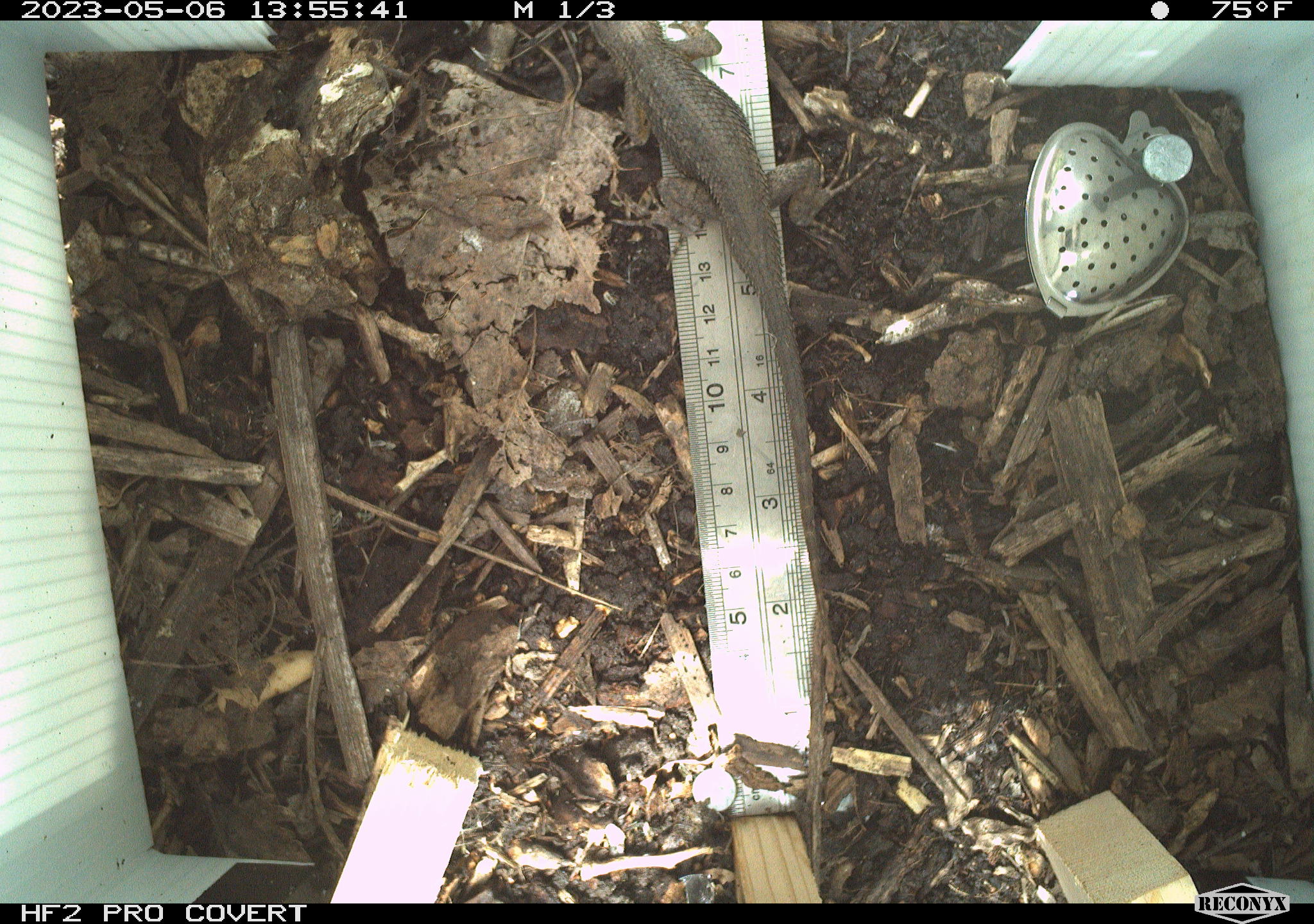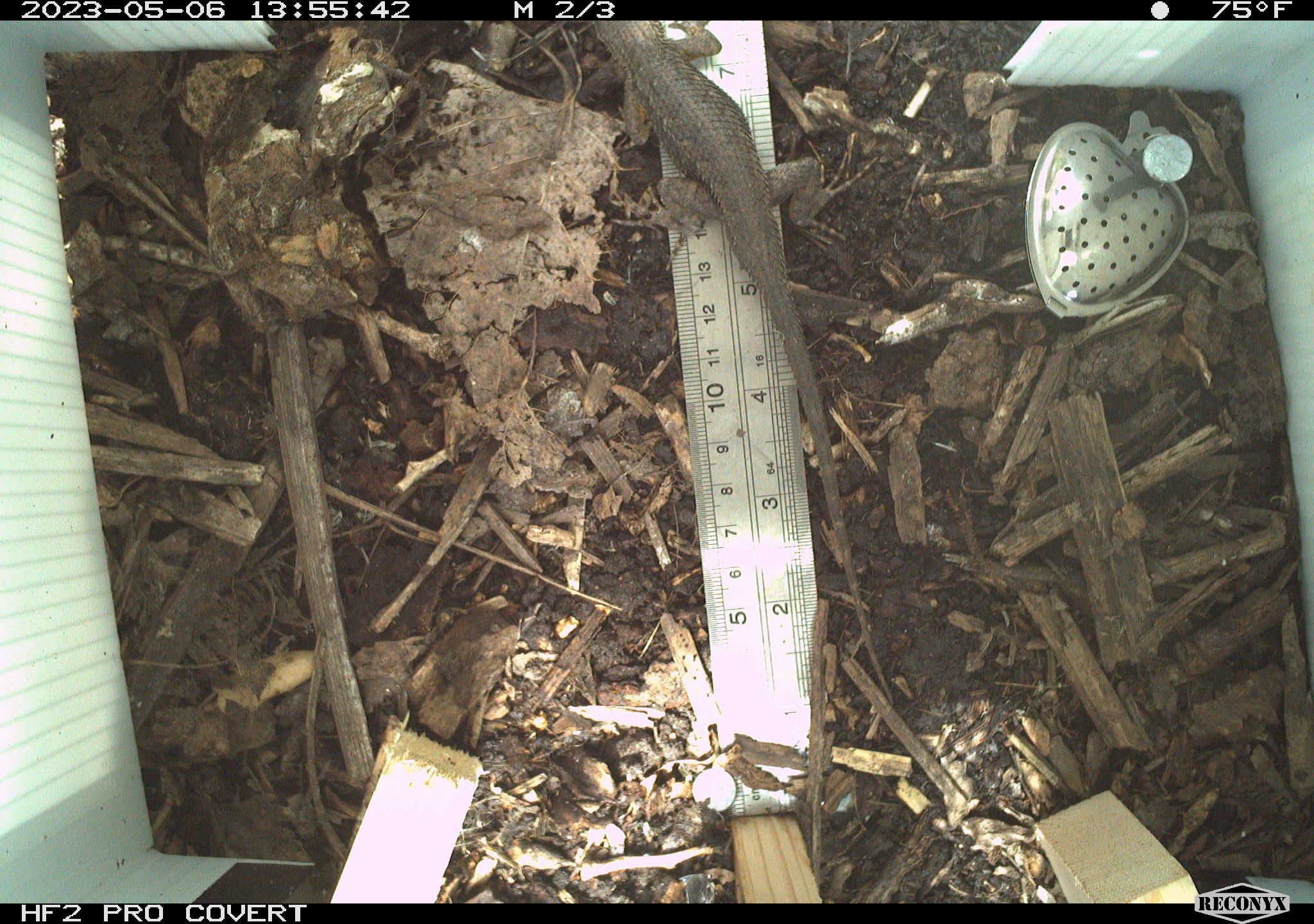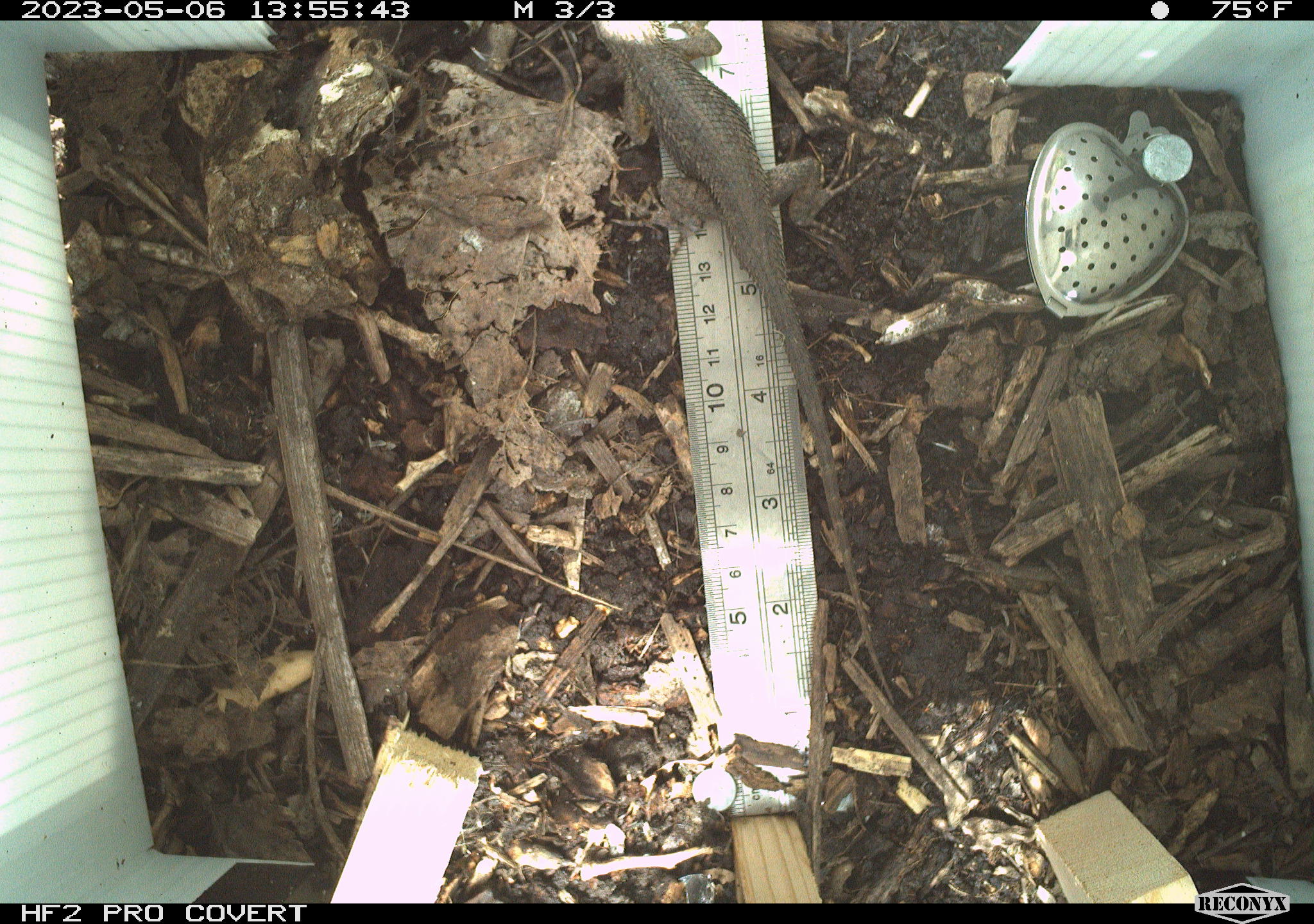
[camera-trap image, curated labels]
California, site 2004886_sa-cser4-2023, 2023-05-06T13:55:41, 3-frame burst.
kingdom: Animalia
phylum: Chordata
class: Reptilia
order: Squamata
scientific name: Squamata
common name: lizards and snakes